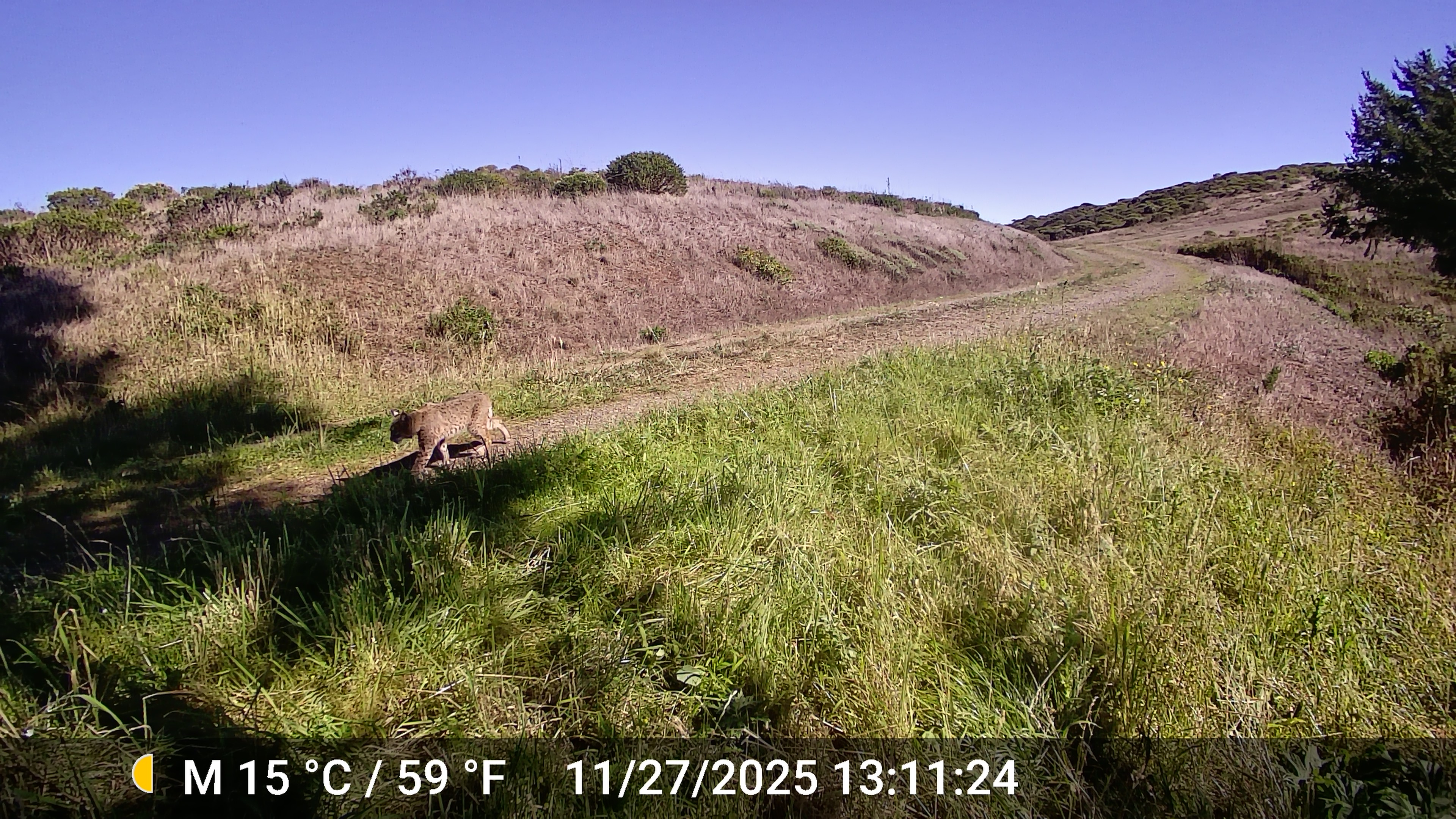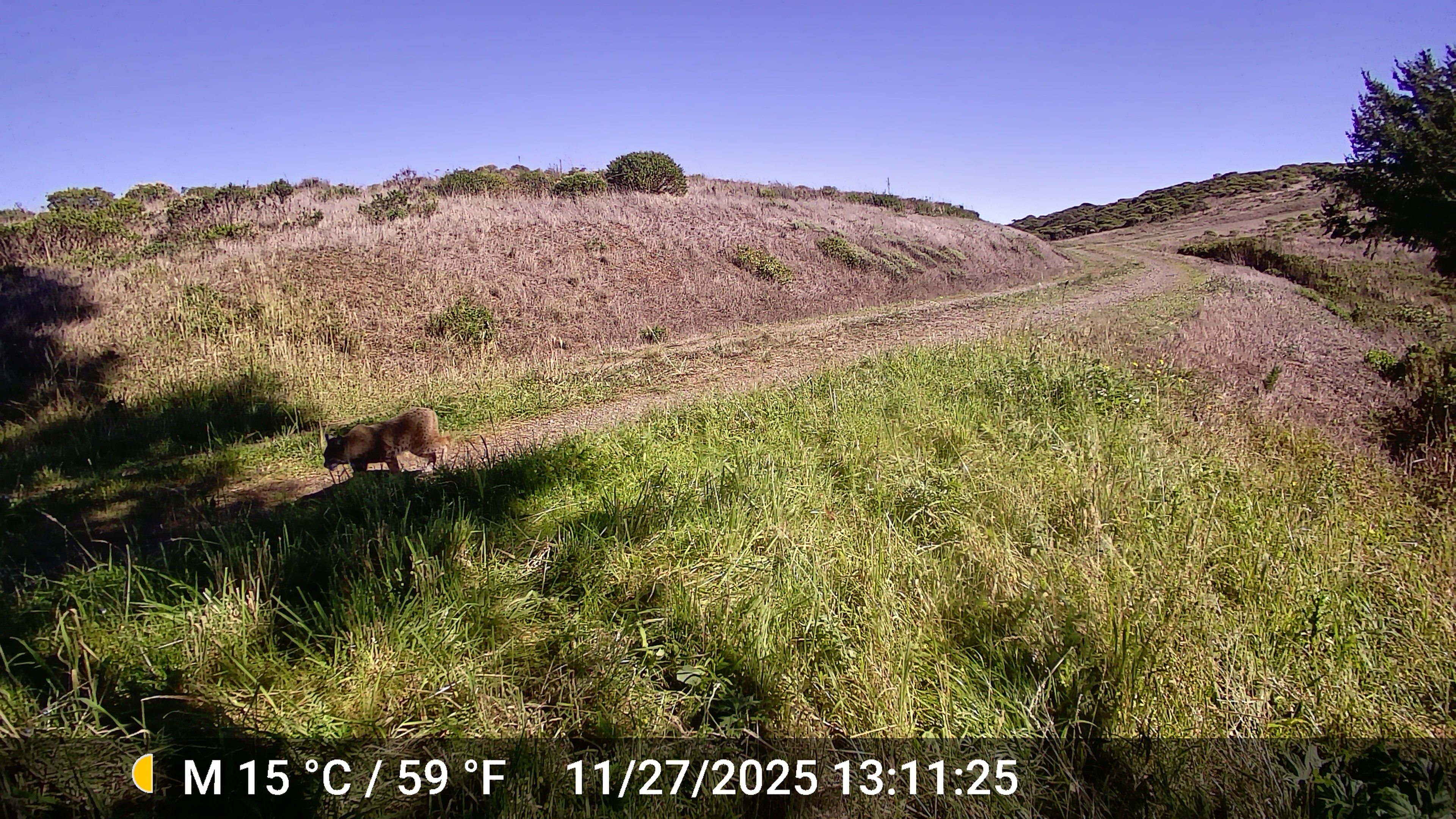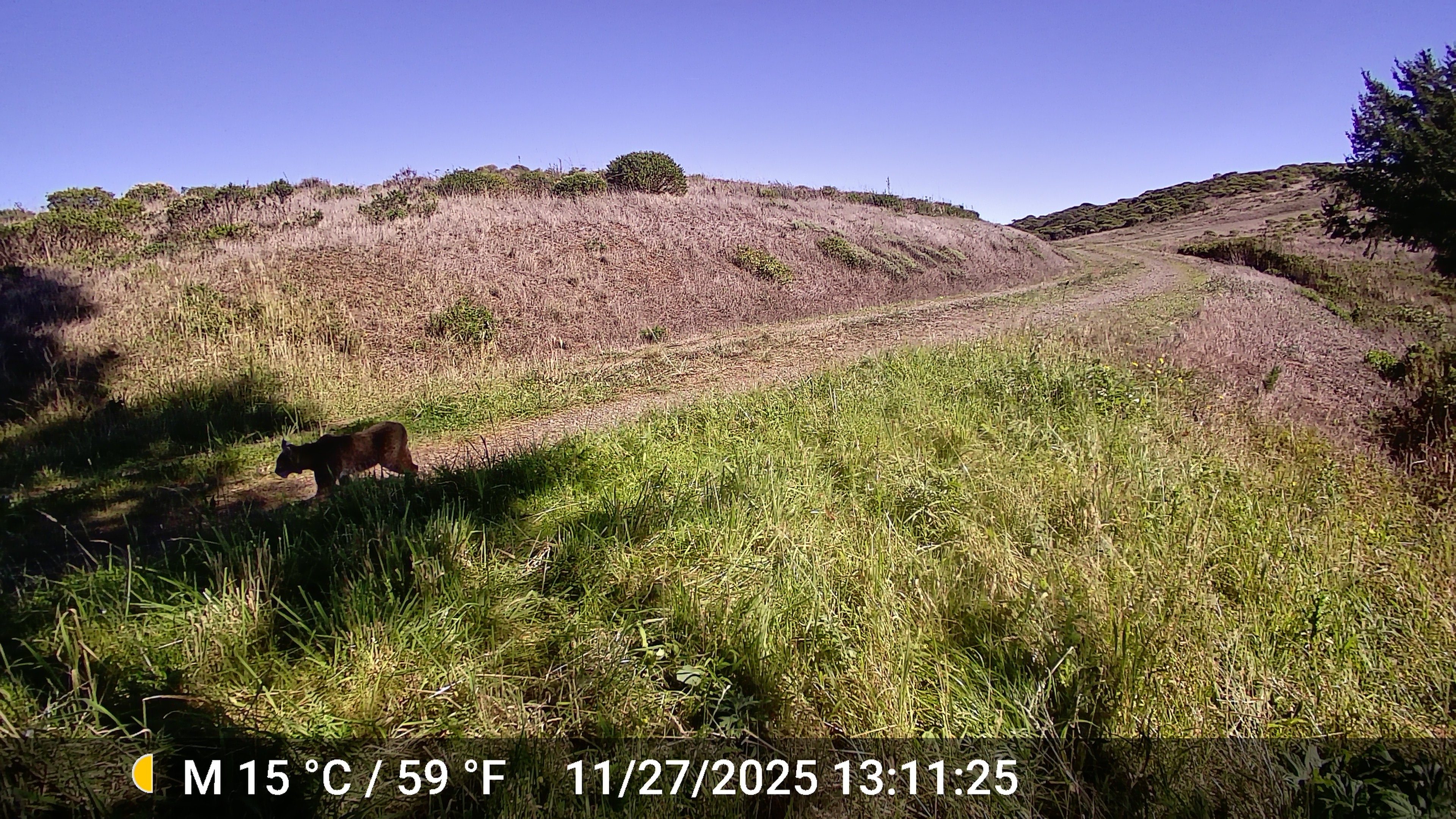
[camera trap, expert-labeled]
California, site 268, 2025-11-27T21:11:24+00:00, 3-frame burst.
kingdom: Animalia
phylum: Chordata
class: Mammalia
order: Carnivora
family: Felidae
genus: Lynx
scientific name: Lynx rufus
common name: bobcat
Bobcat (Lynx rufus).